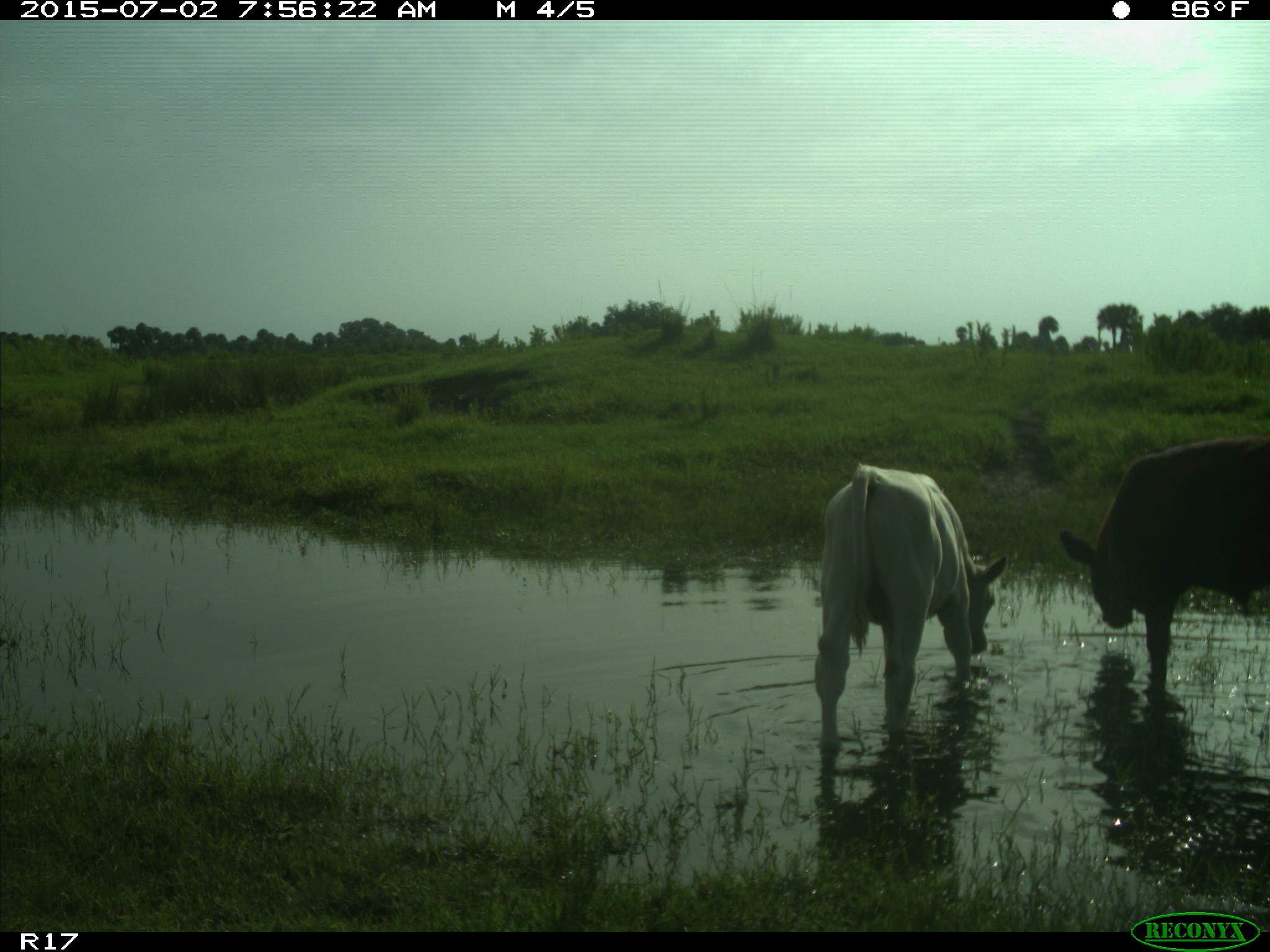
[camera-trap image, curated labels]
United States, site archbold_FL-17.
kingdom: Animalia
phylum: Chordata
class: Mammalia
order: Artiodactyla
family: Bovidae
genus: Bos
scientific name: Bos taurus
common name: domestic cow